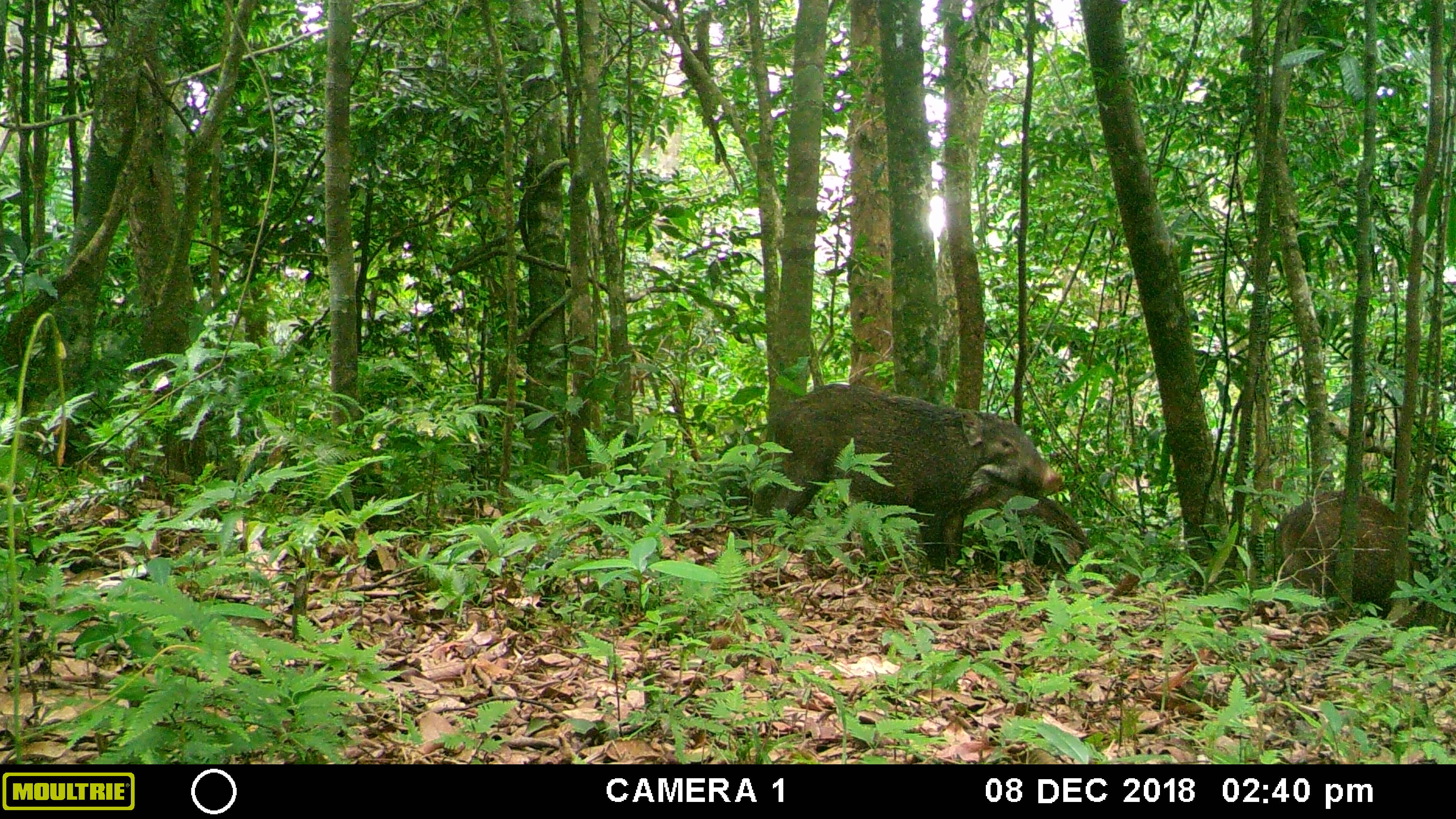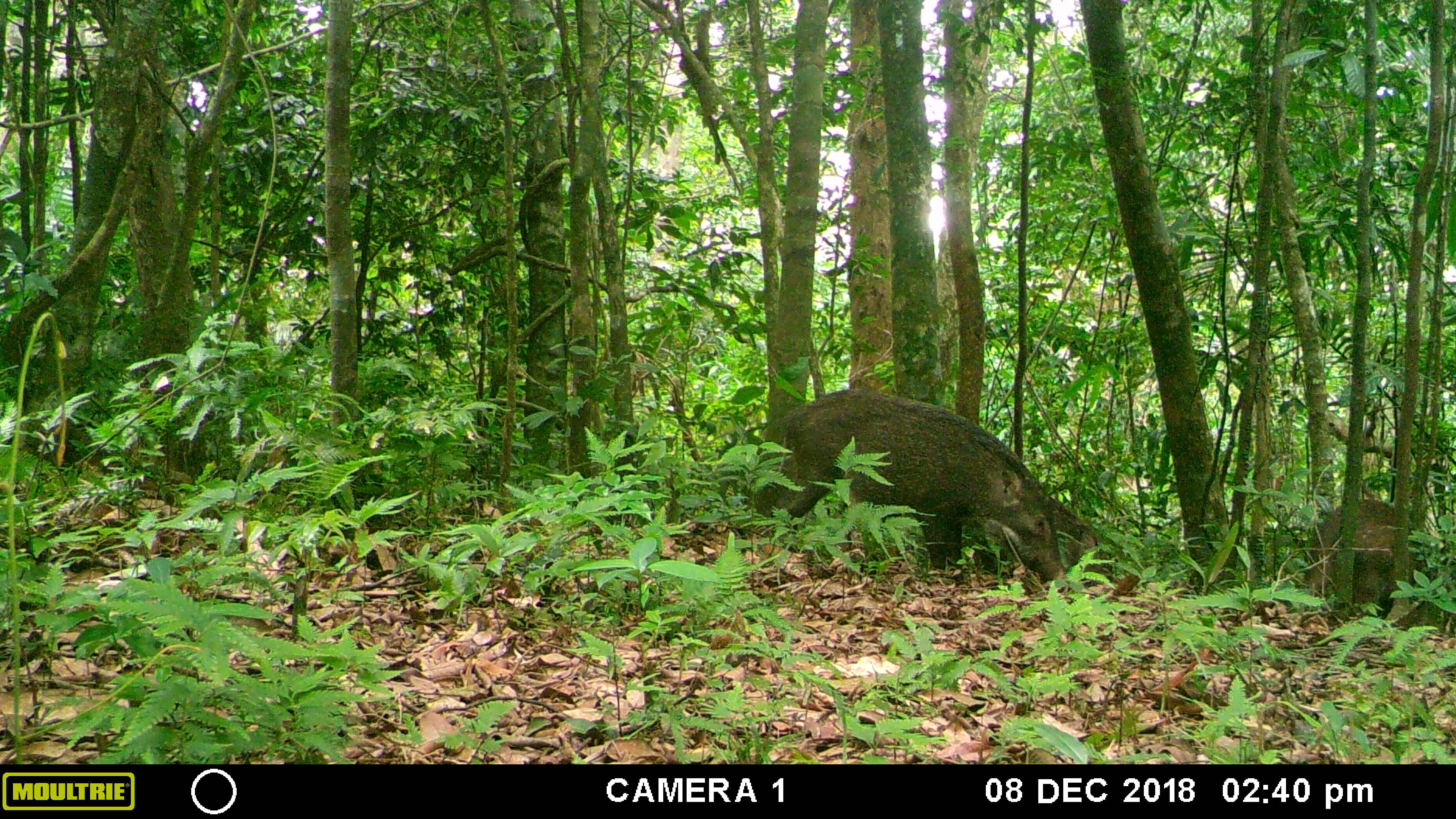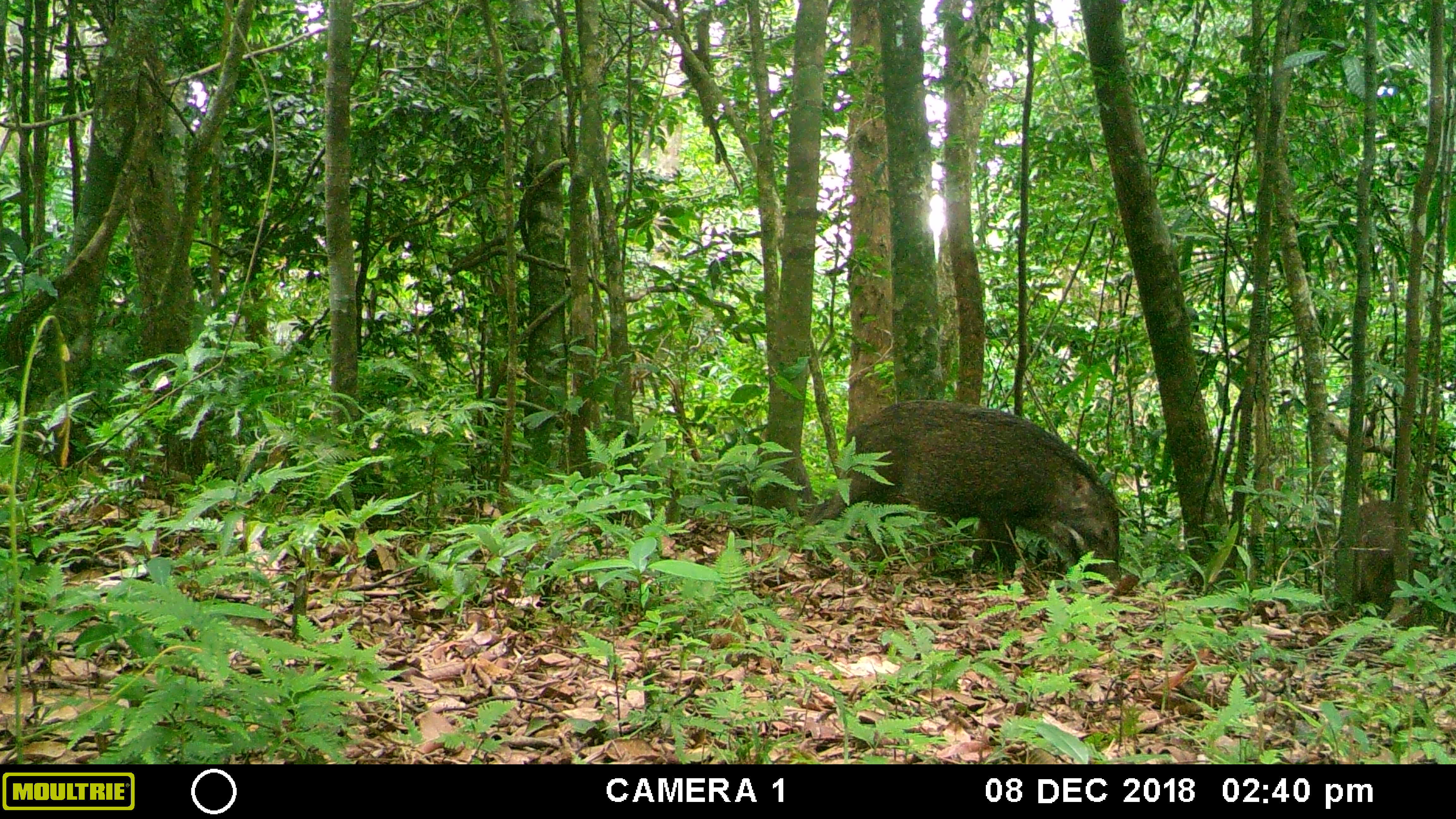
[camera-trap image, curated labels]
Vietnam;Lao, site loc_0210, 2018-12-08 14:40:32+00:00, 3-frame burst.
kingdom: Animalia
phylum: Chordata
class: Mammalia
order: Artiodactyla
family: Suidae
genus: Sus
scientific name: Sus scrofa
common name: eurasian wild pig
Eurasian wild pig (Sus scrofa). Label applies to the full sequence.